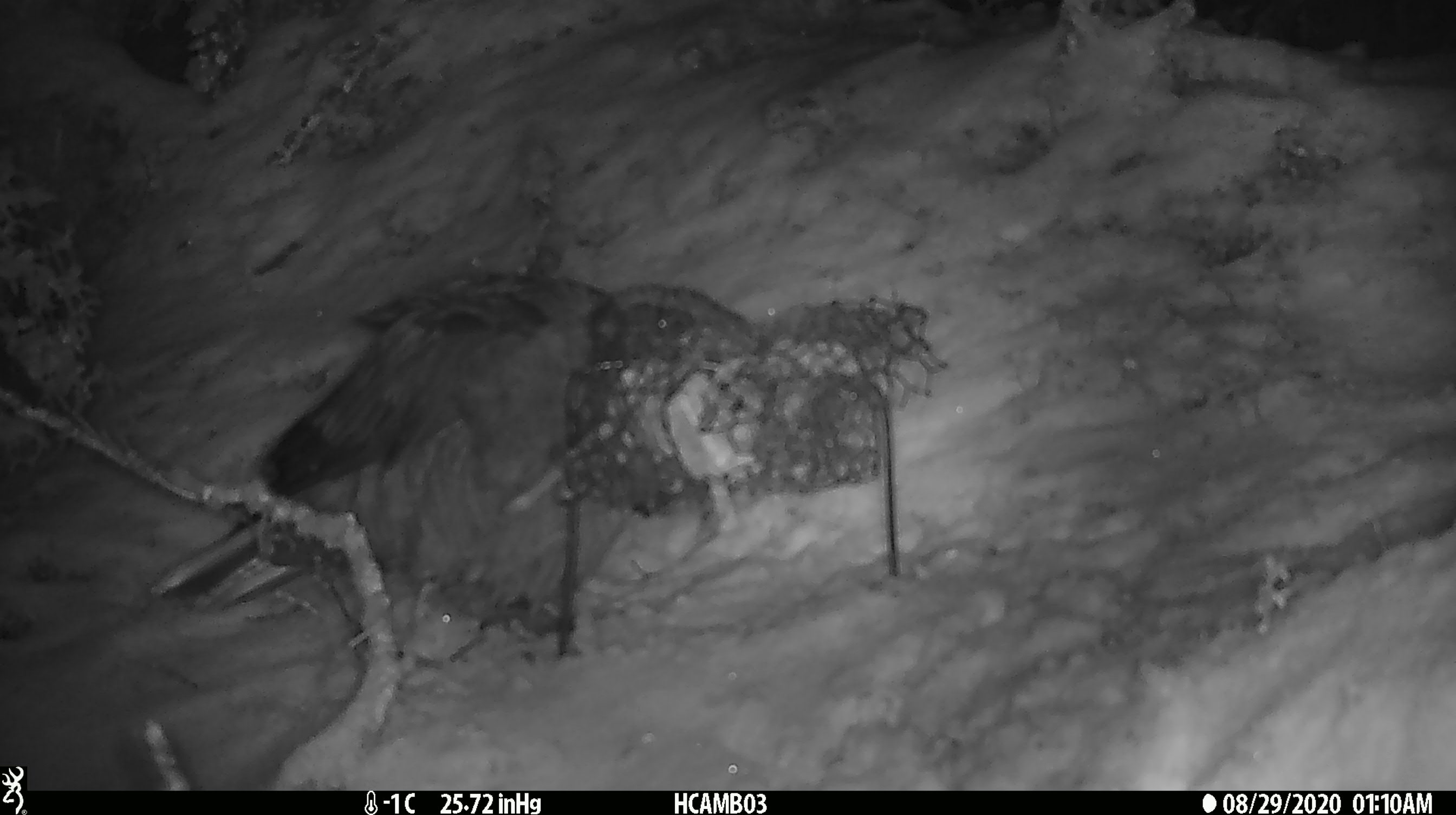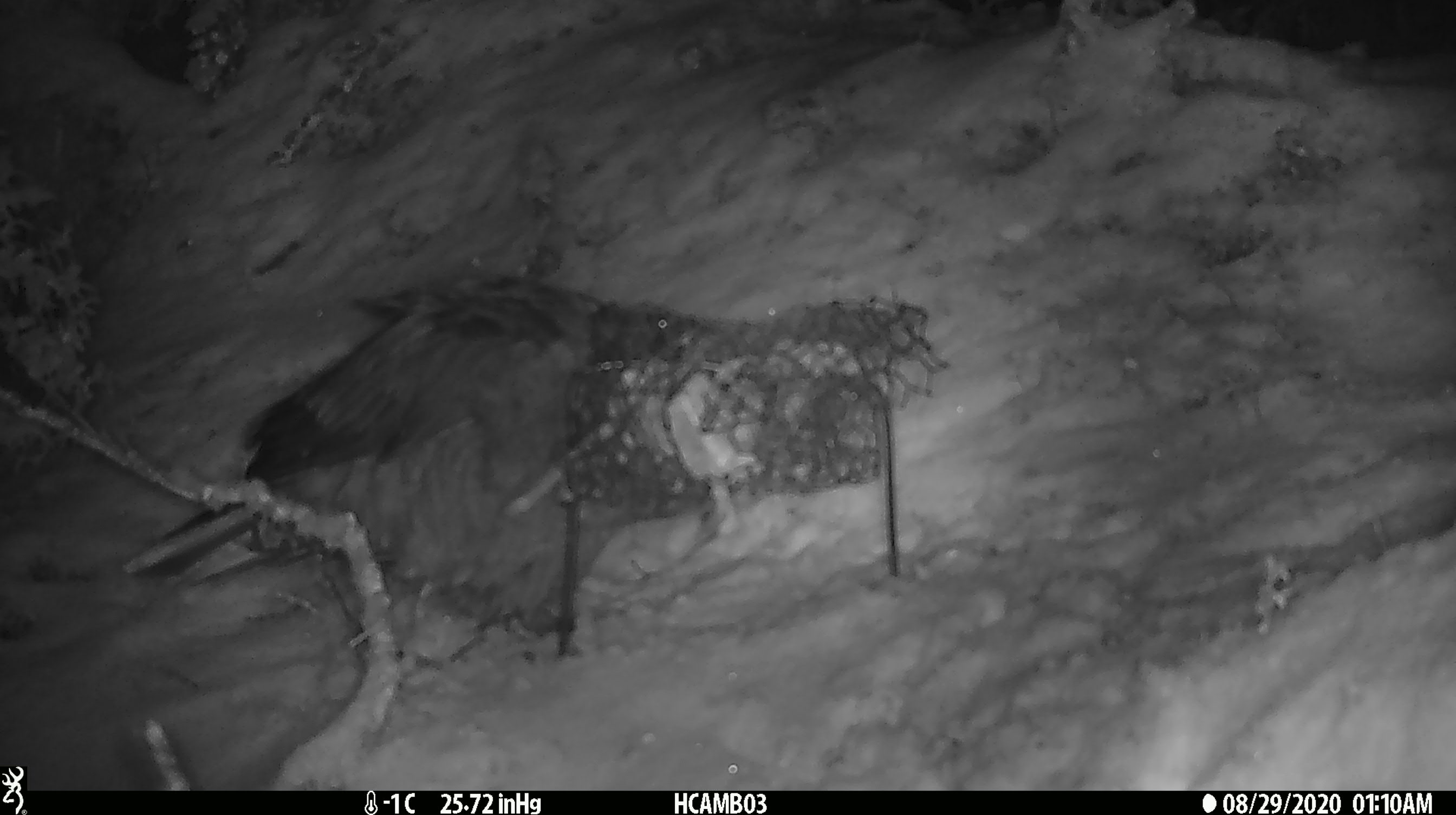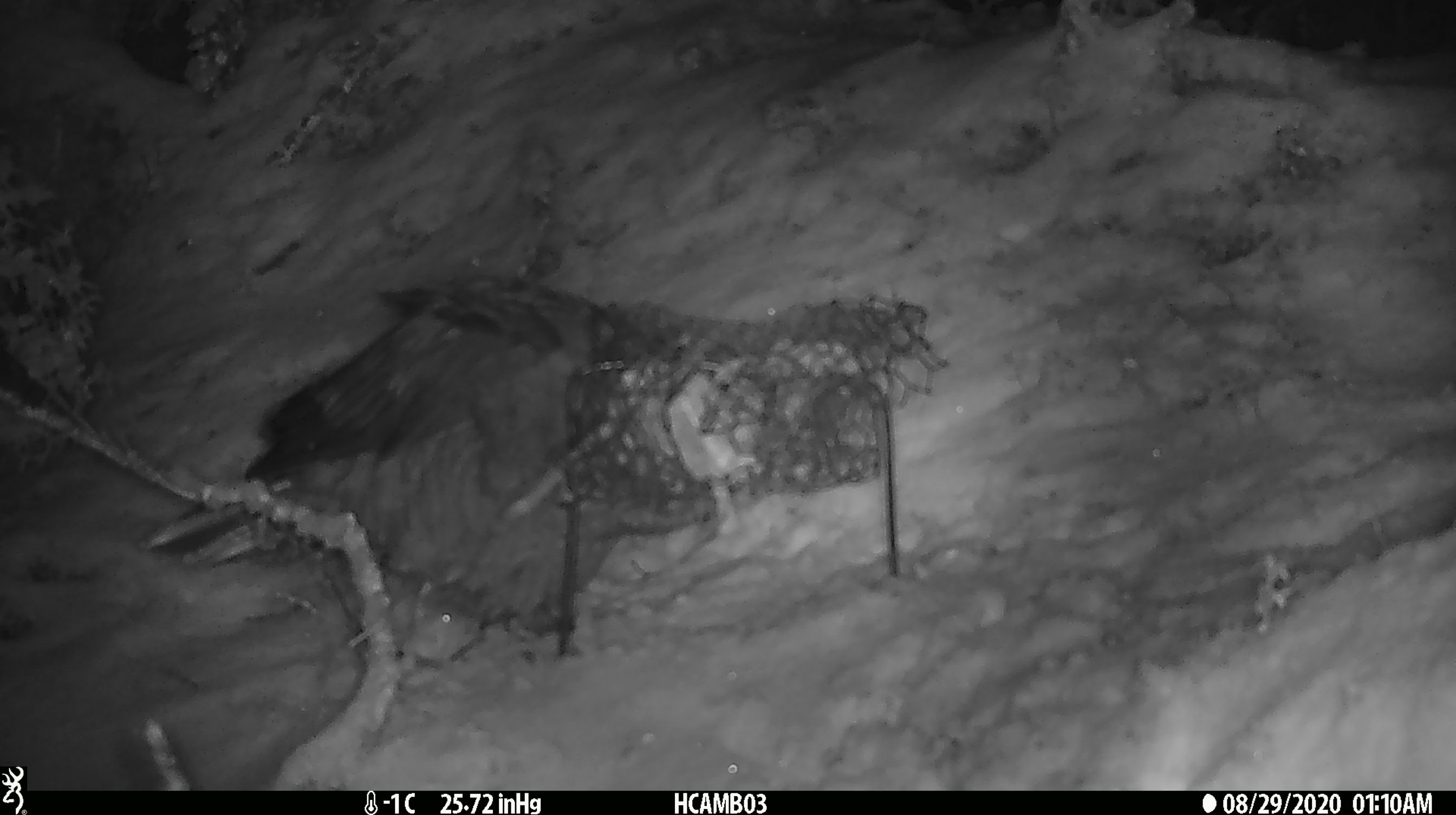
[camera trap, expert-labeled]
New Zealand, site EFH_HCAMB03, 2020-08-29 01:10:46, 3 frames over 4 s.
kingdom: Animalia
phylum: Chordata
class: Aves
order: Psittaciformes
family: Strigopidae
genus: Nestor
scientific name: Nestor notabilis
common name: kea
Kea (Nestor notabilis).